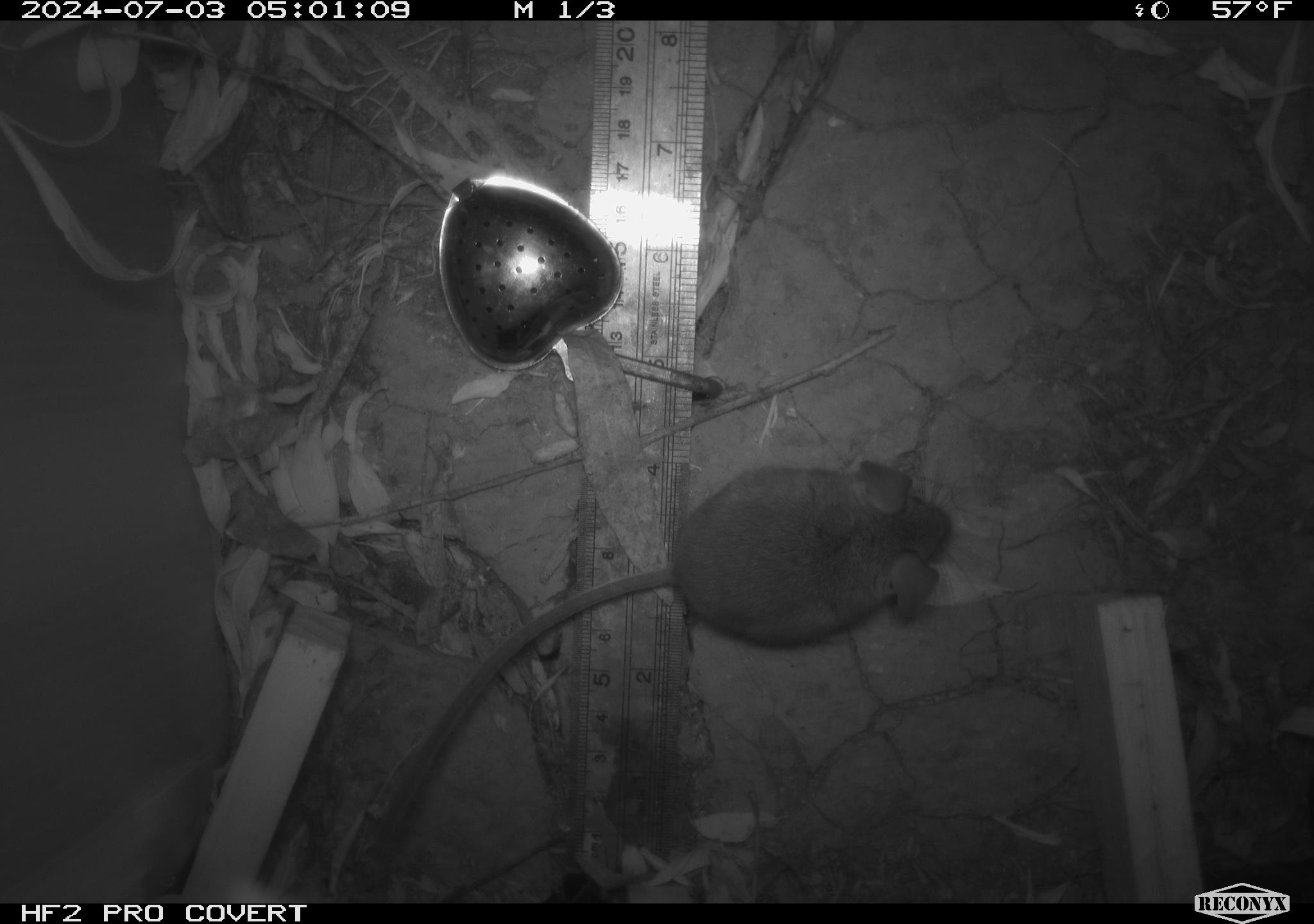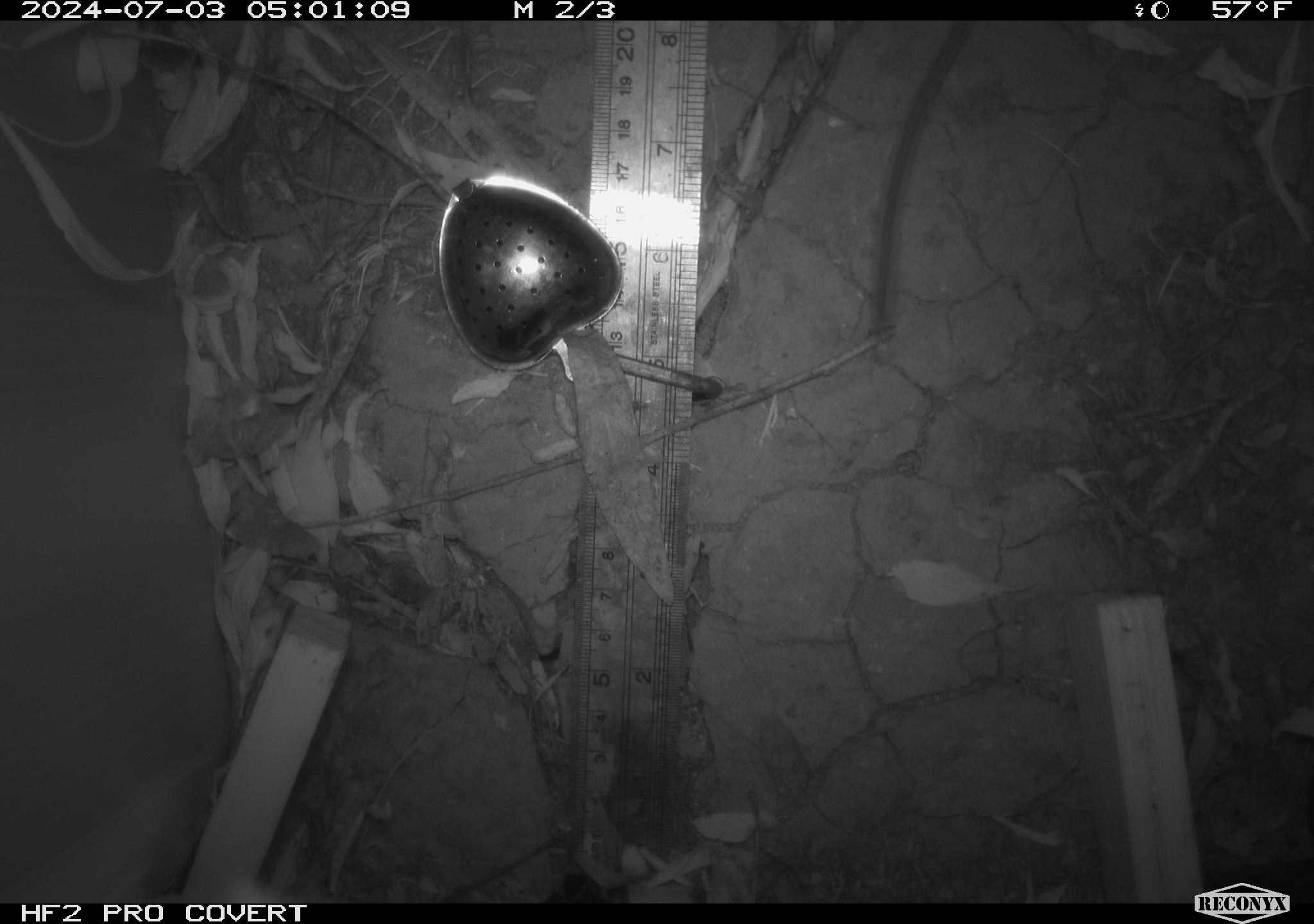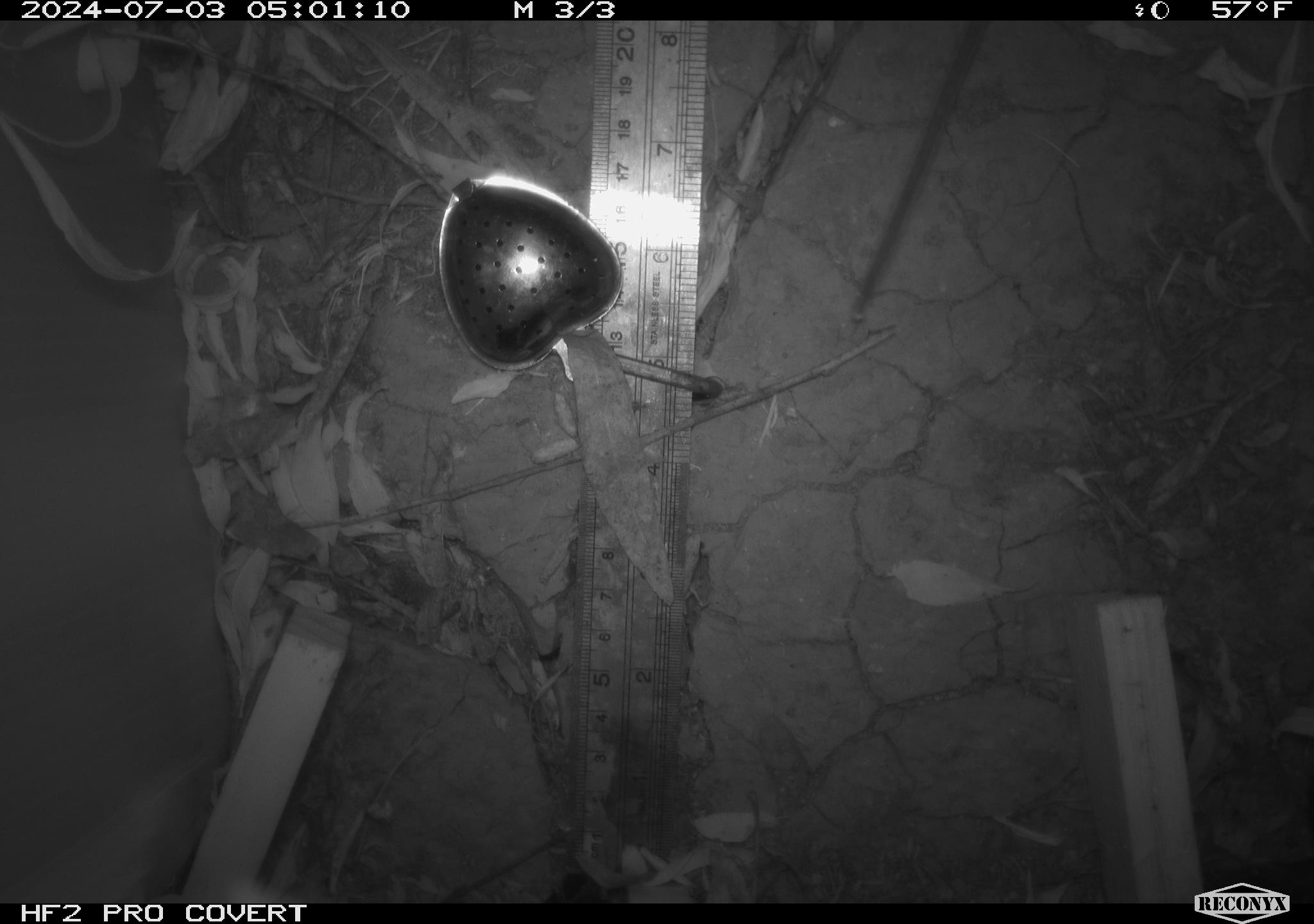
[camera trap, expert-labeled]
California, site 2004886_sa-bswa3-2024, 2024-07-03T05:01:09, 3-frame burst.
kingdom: Animalia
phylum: Chordata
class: Mammalia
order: Rodentia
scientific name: Rodentia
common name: mouse species